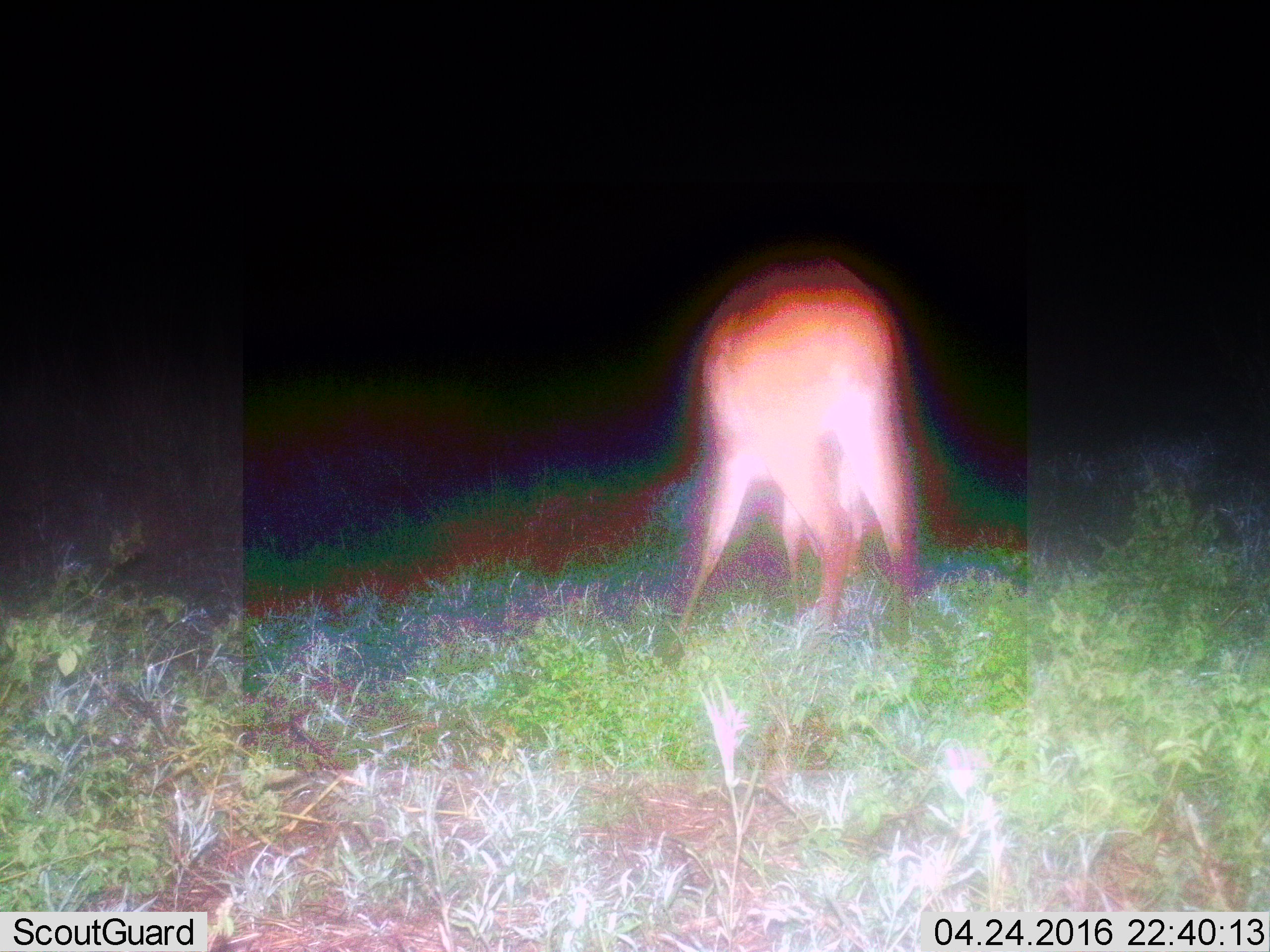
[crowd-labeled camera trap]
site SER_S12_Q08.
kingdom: Animalia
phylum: Chordata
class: Mammalia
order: Artiodactyla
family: Bovidae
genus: Redunca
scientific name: Redunca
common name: reedbuck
Reedbuck (Redunca), count 1. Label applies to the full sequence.